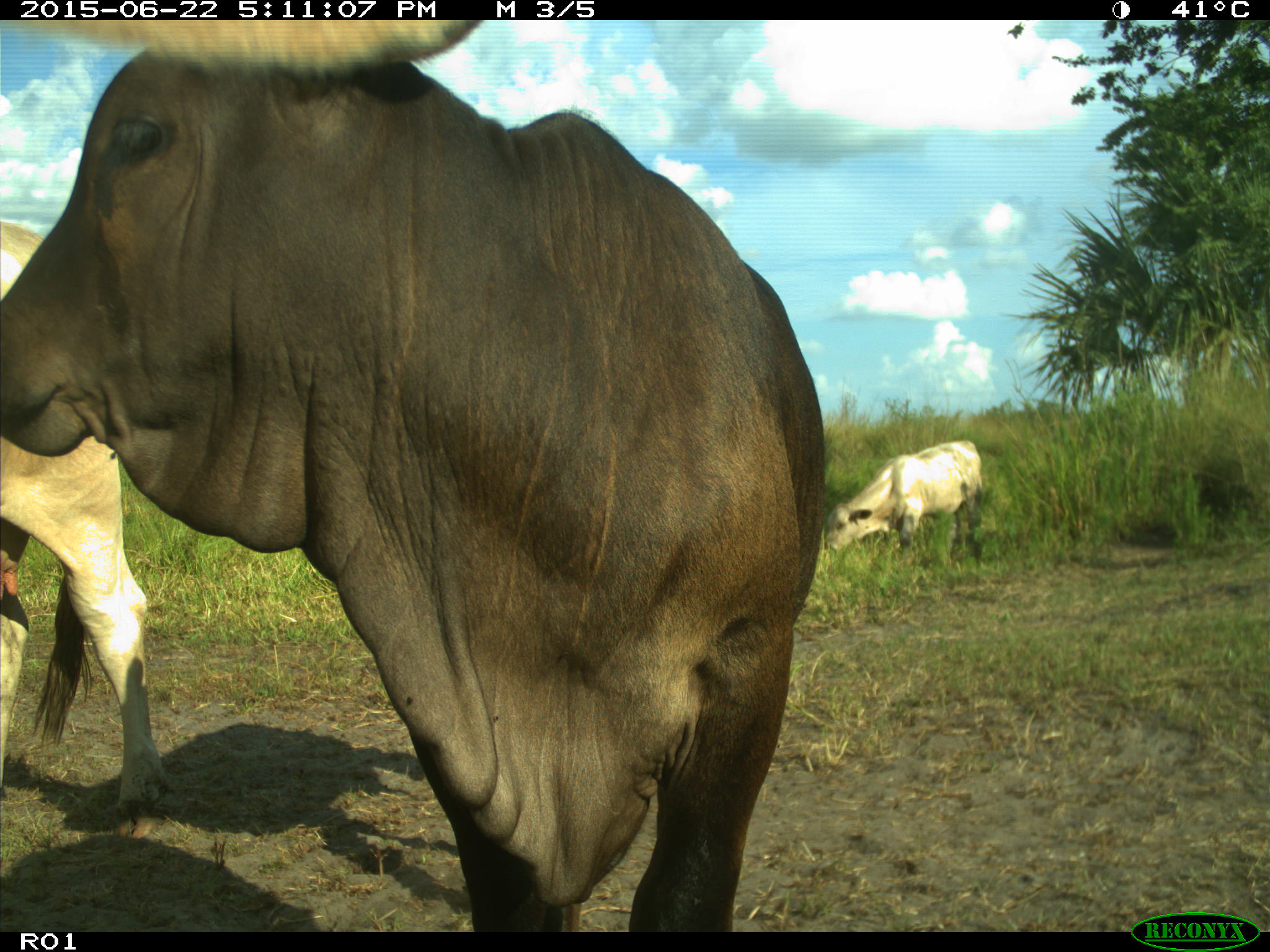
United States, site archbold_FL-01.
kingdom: Animalia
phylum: Chordata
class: Mammalia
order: Artiodactyla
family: Bovidae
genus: Bos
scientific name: Bos taurus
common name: domestic cow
Bos taurus (domestic cow).